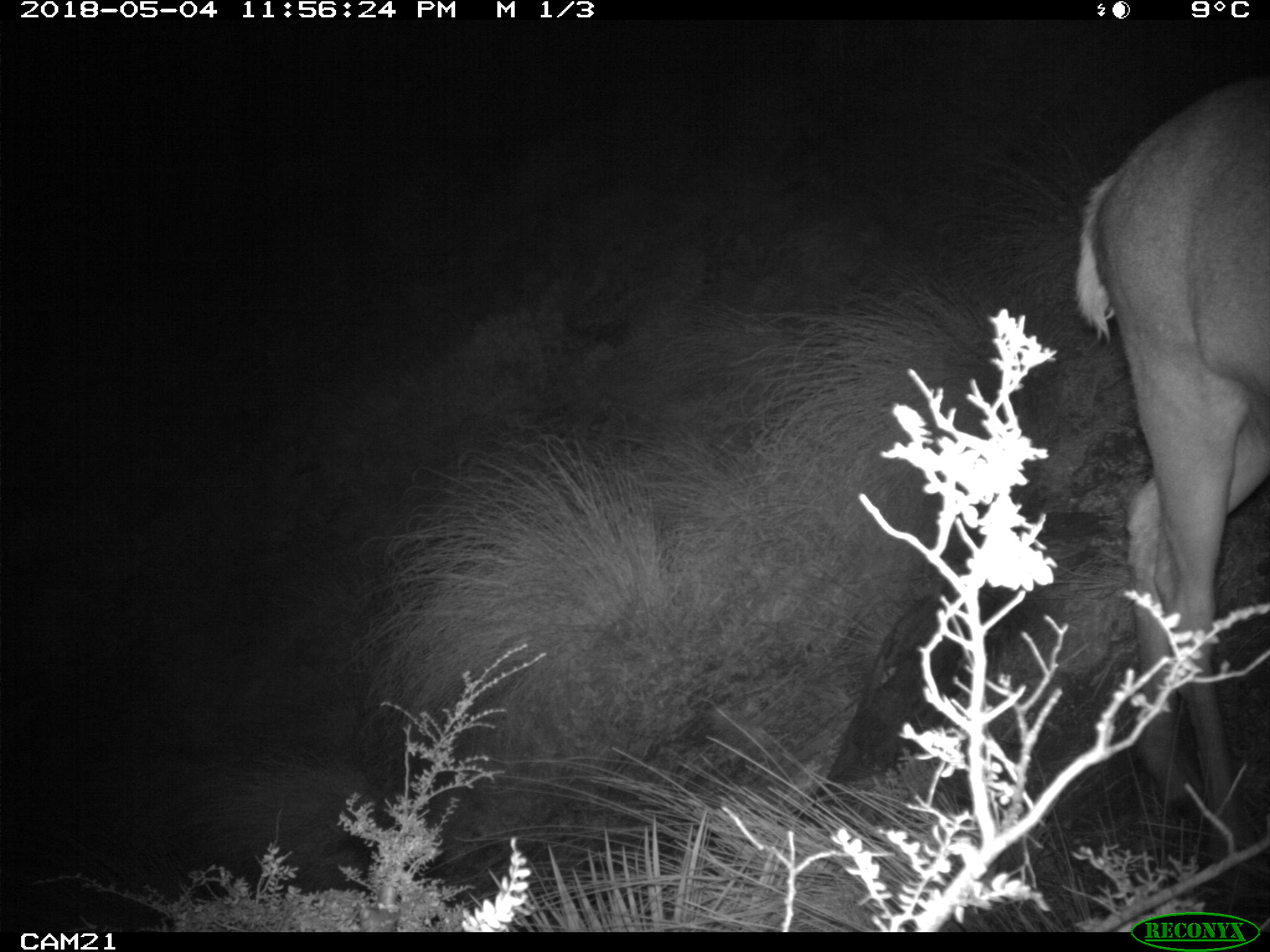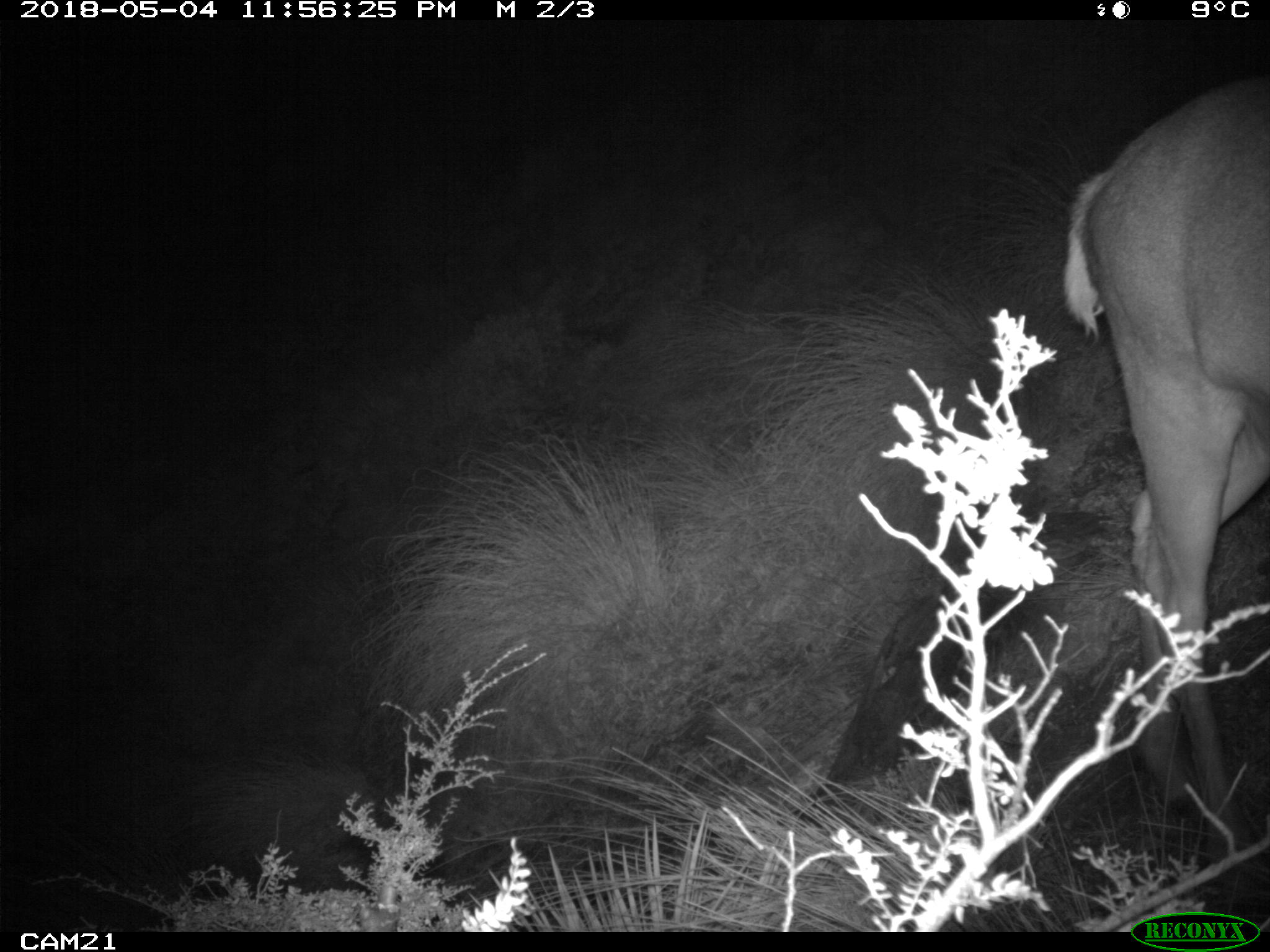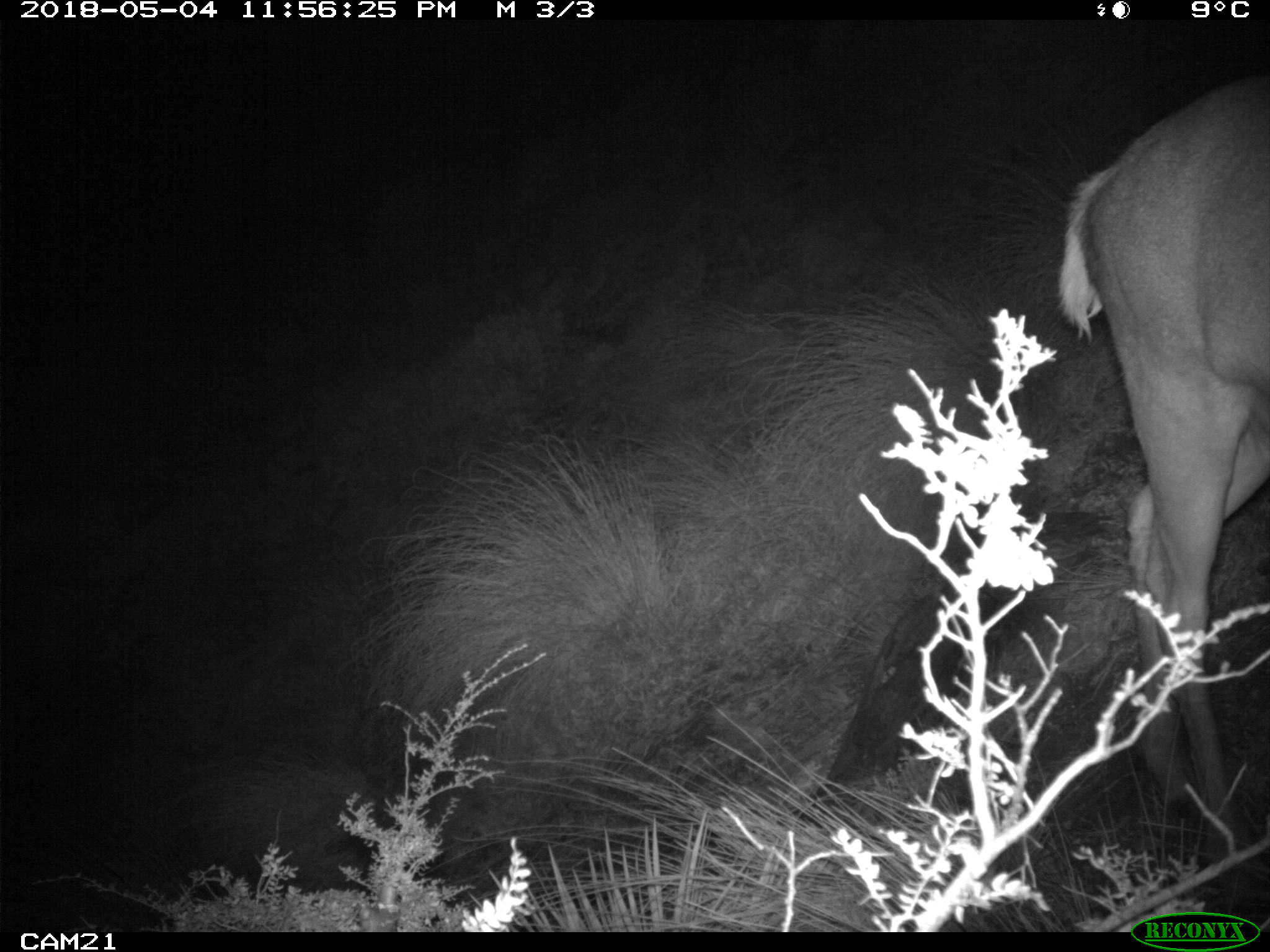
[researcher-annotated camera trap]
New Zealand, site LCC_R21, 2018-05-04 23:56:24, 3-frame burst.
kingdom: Animalia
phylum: Chordata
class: Mammalia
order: Artiodactyla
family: Cervidae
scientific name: Cervidae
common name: deer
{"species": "deer (Cervidae)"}